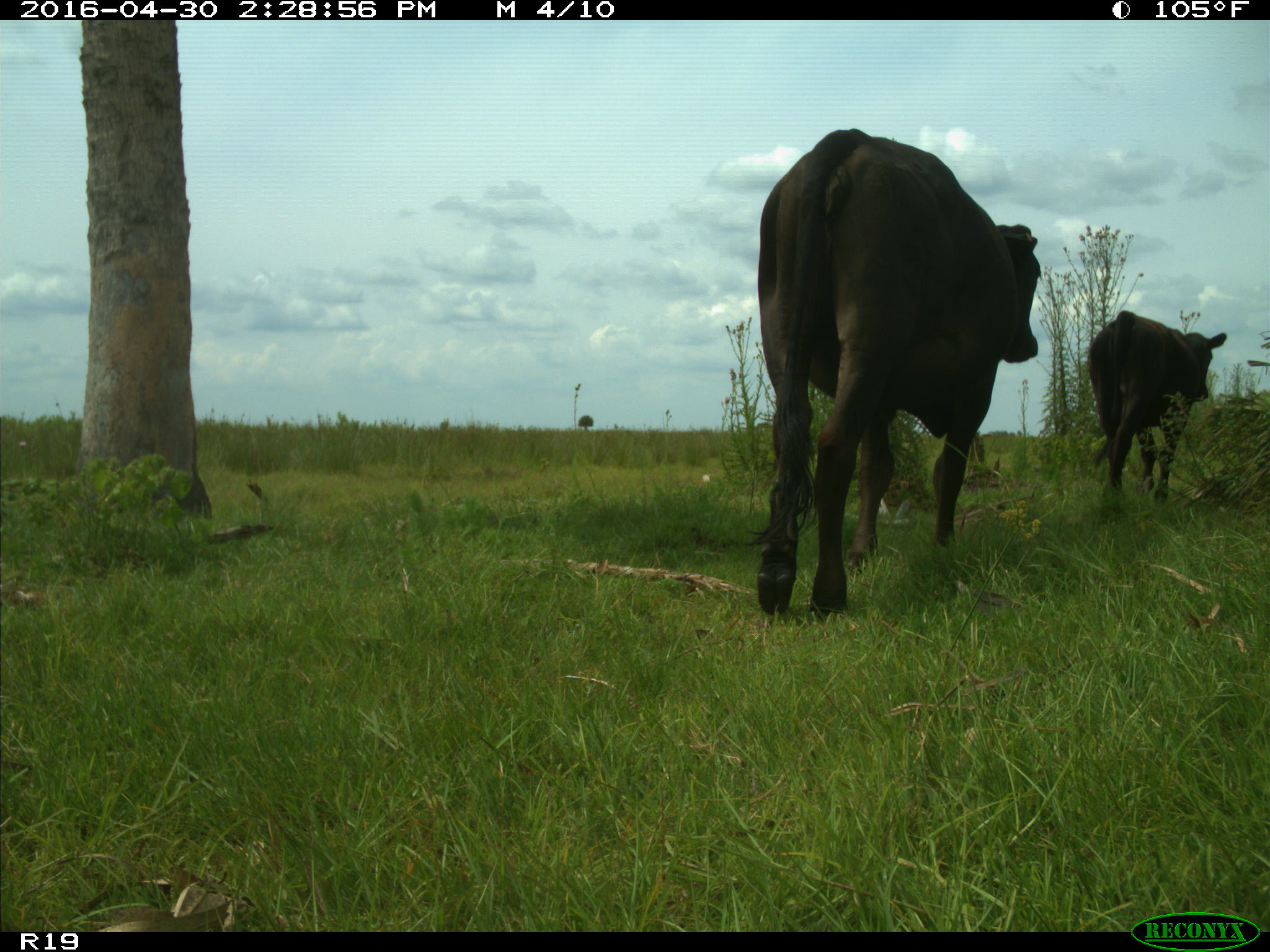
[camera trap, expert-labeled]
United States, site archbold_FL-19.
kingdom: Animalia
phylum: Chordata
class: Mammalia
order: Artiodactyla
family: Bovidae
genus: Bos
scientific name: Bos taurus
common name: domestic cow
Bos taurus (domestic cow).